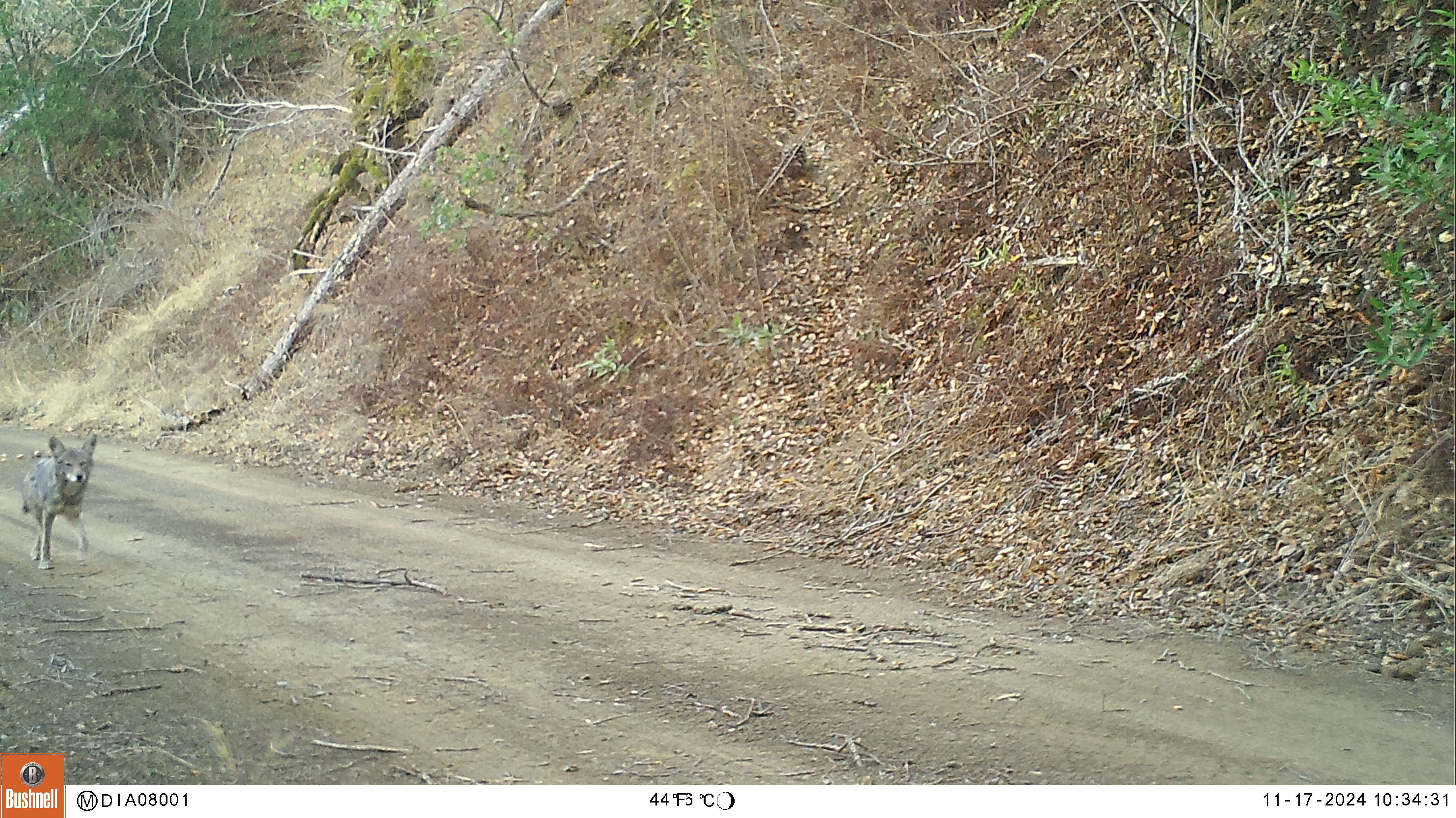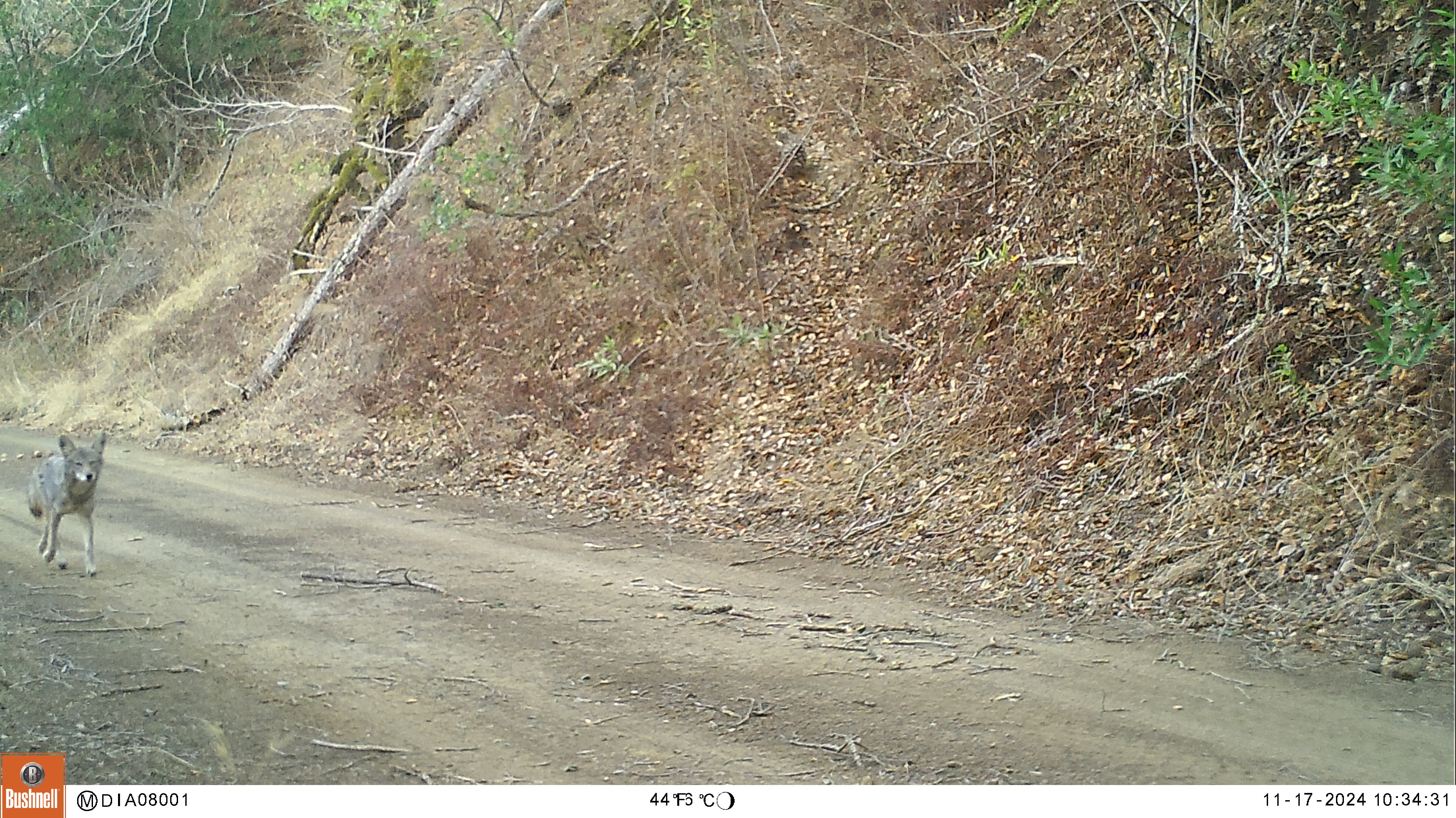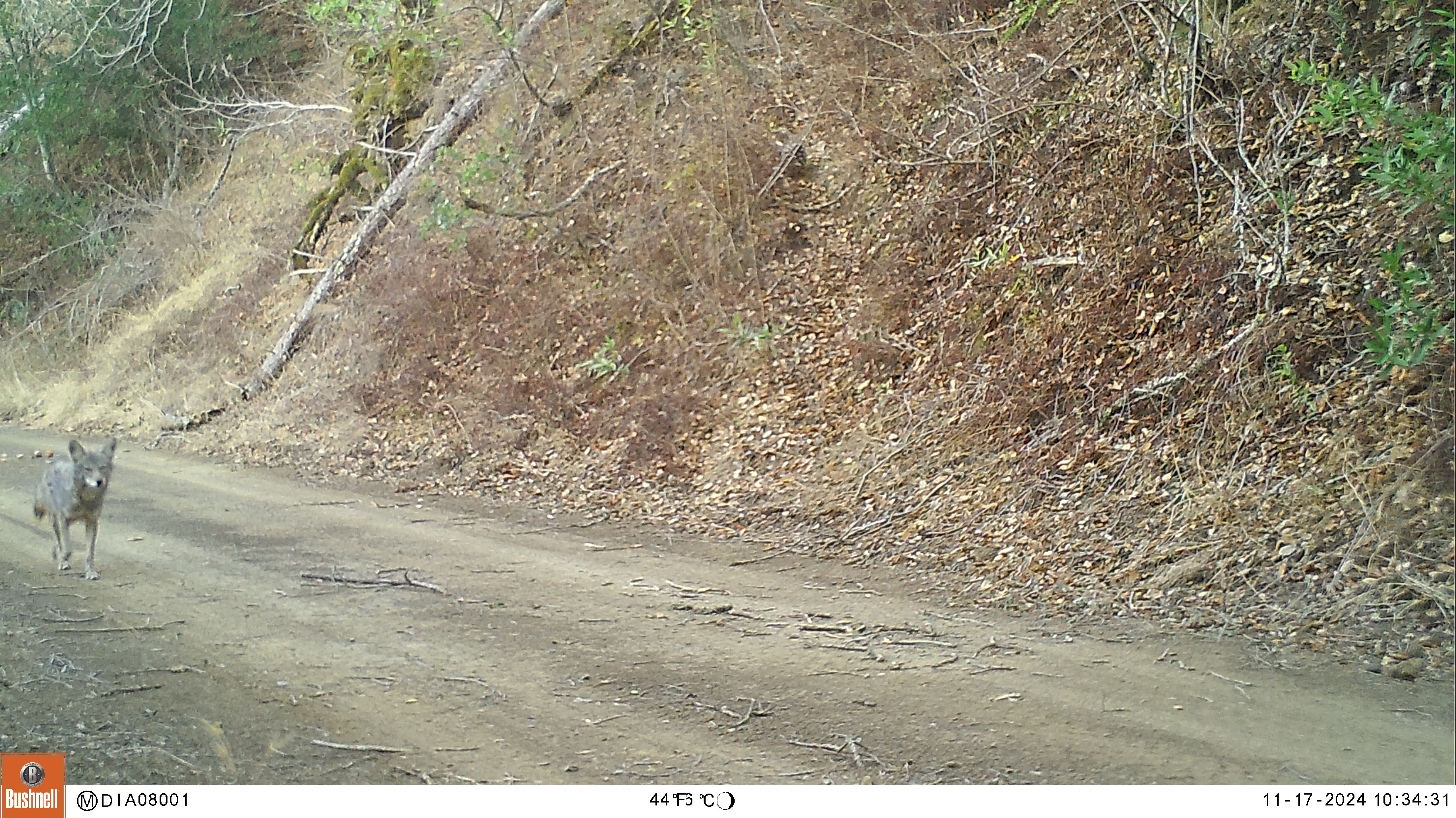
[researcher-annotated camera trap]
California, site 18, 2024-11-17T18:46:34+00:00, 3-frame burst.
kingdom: Animalia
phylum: Chordata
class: Mammalia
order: Carnivora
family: Canidae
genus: Canis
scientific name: Canis latrans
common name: coyote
Coyote (Canis latrans).